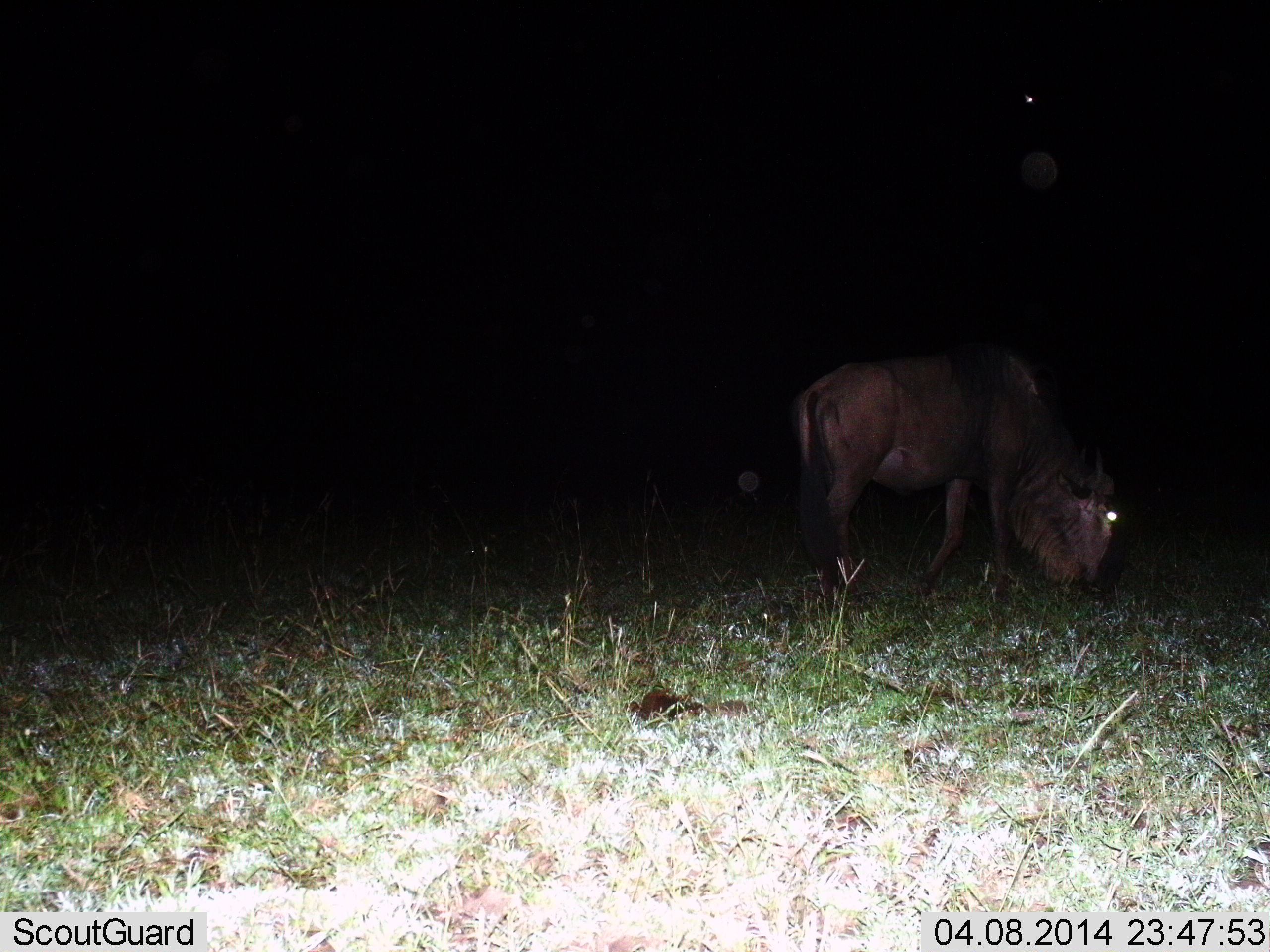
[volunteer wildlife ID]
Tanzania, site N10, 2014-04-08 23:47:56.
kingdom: Animalia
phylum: Chordata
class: Mammalia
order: Artiodactyla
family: Bovidae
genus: Connochaetes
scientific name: Connochaetes taurinus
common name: blue wildebeest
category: wildebeest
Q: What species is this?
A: Wildebeest (blue wildebeest) (Connochaetes taurinus).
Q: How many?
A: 1.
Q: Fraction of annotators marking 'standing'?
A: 27%.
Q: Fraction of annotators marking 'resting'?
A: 0%.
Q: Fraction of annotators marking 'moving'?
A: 9%.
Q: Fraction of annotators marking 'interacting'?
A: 0%.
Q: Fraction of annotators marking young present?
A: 0%.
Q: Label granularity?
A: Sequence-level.